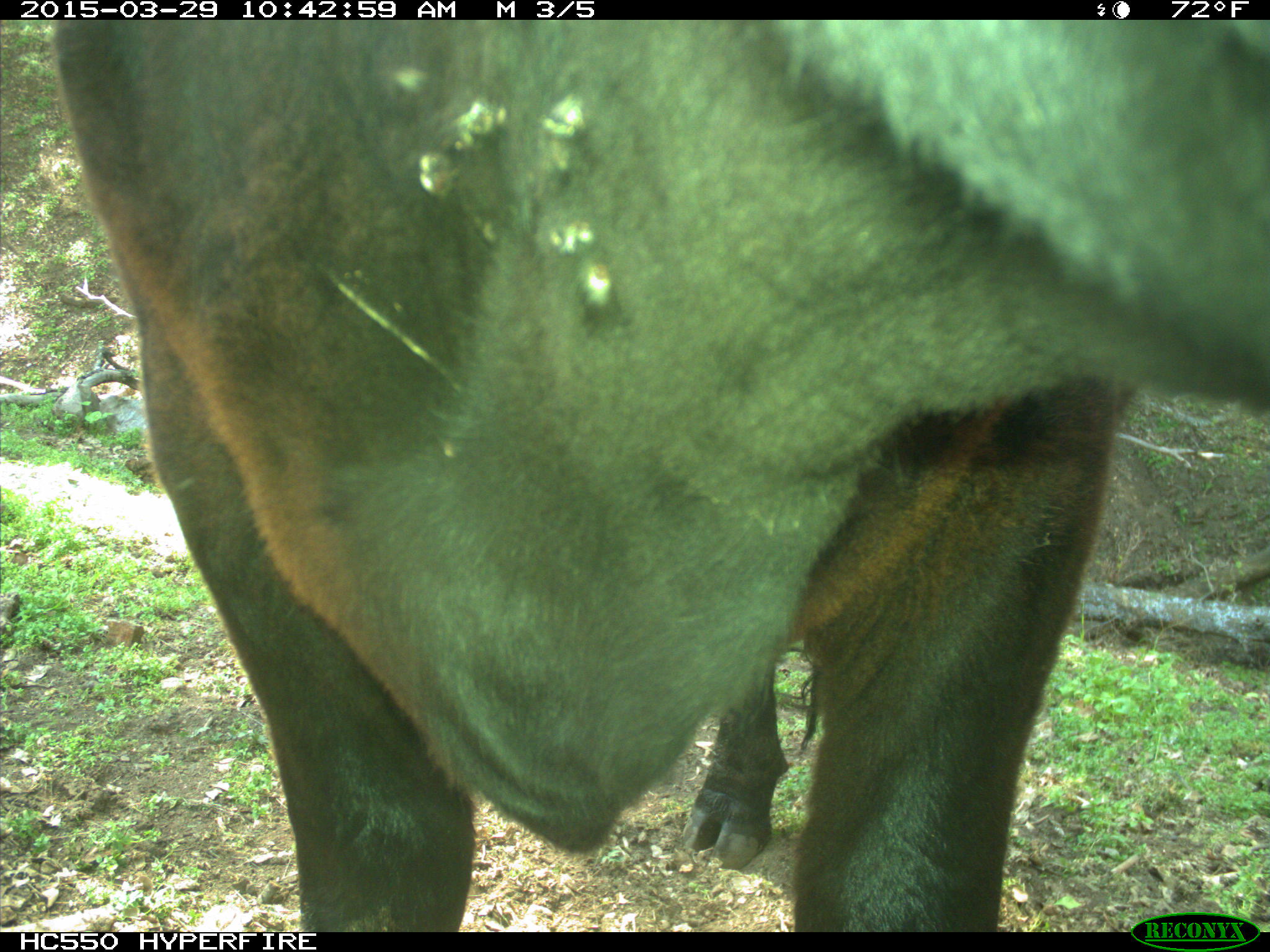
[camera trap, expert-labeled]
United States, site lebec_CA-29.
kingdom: Animalia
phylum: Chordata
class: Mammalia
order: Artiodactyla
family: Bovidae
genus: Bos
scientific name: Bos taurus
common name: domestic cow